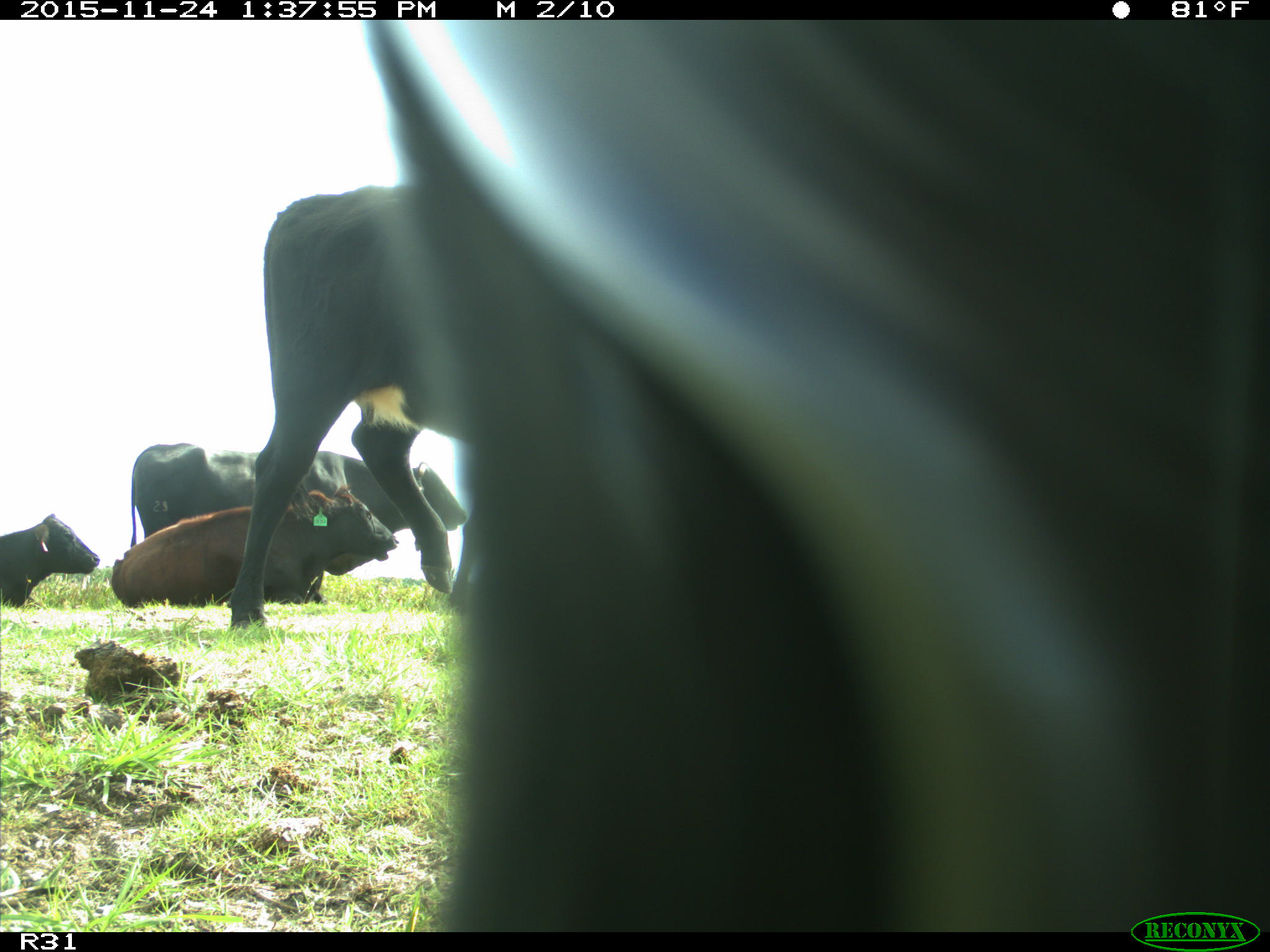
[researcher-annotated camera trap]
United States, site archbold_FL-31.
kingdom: Animalia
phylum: Chordata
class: Mammalia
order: Artiodactyla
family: Bovidae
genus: Bos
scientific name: Bos taurus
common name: domestic cow